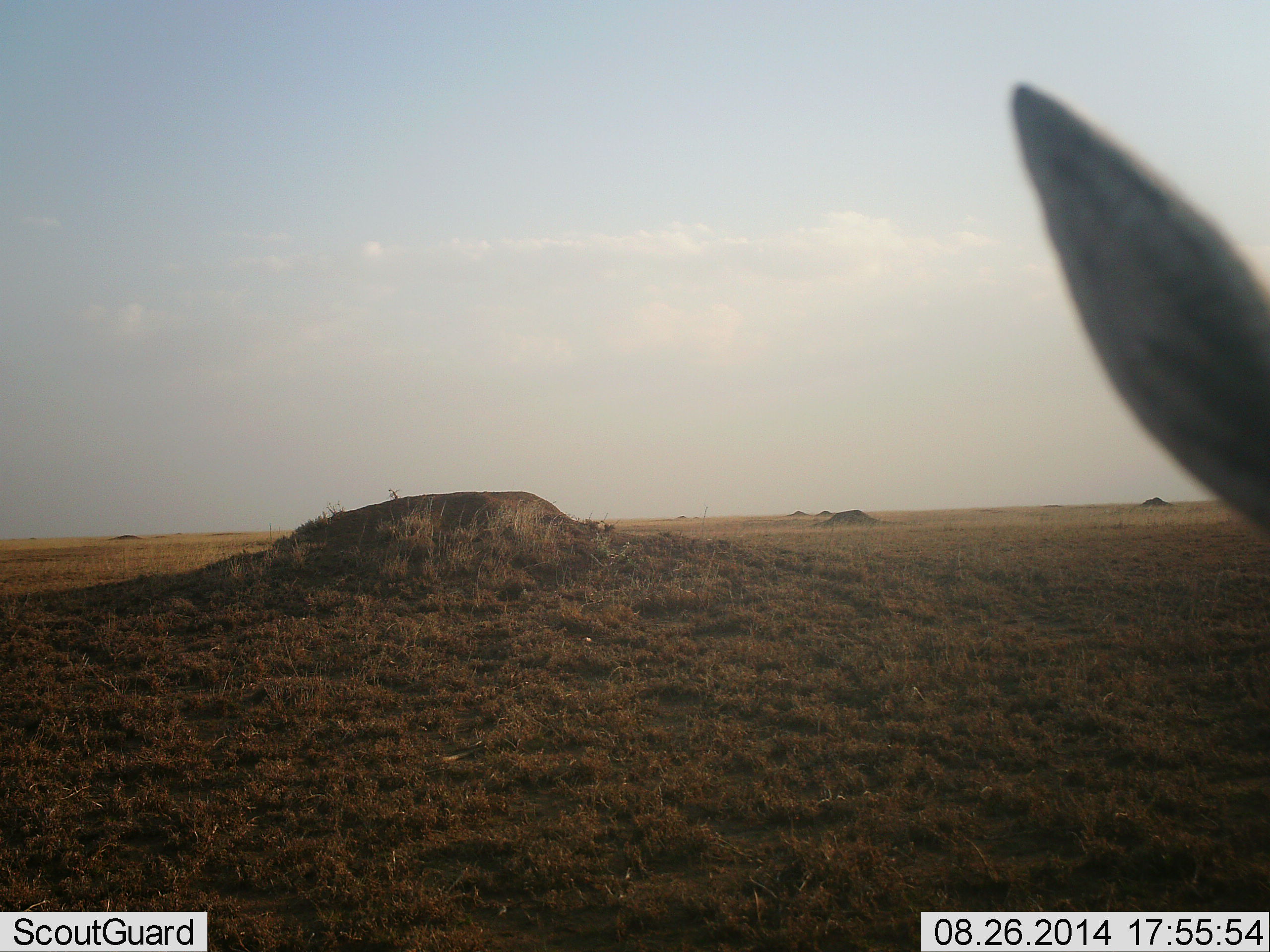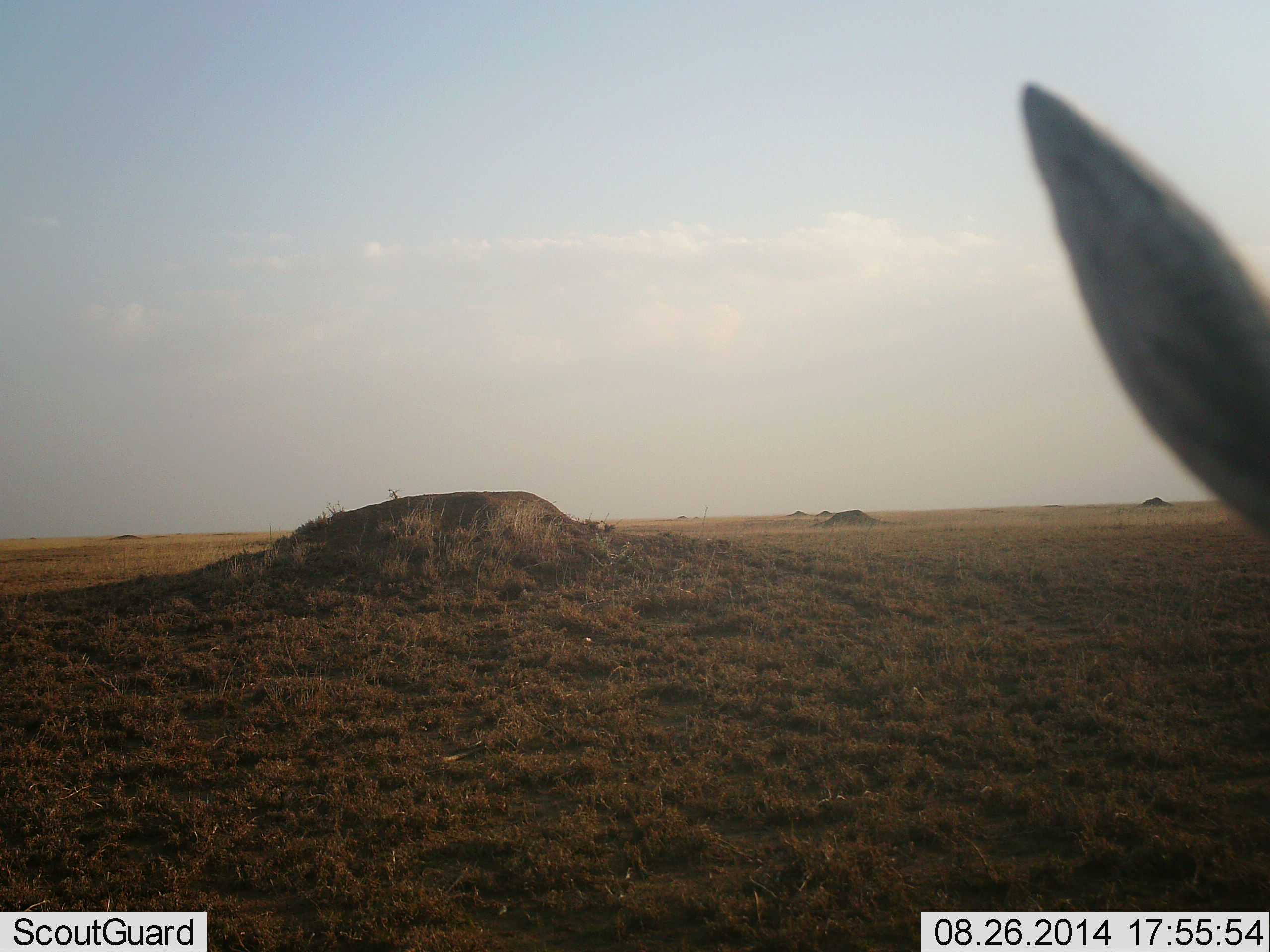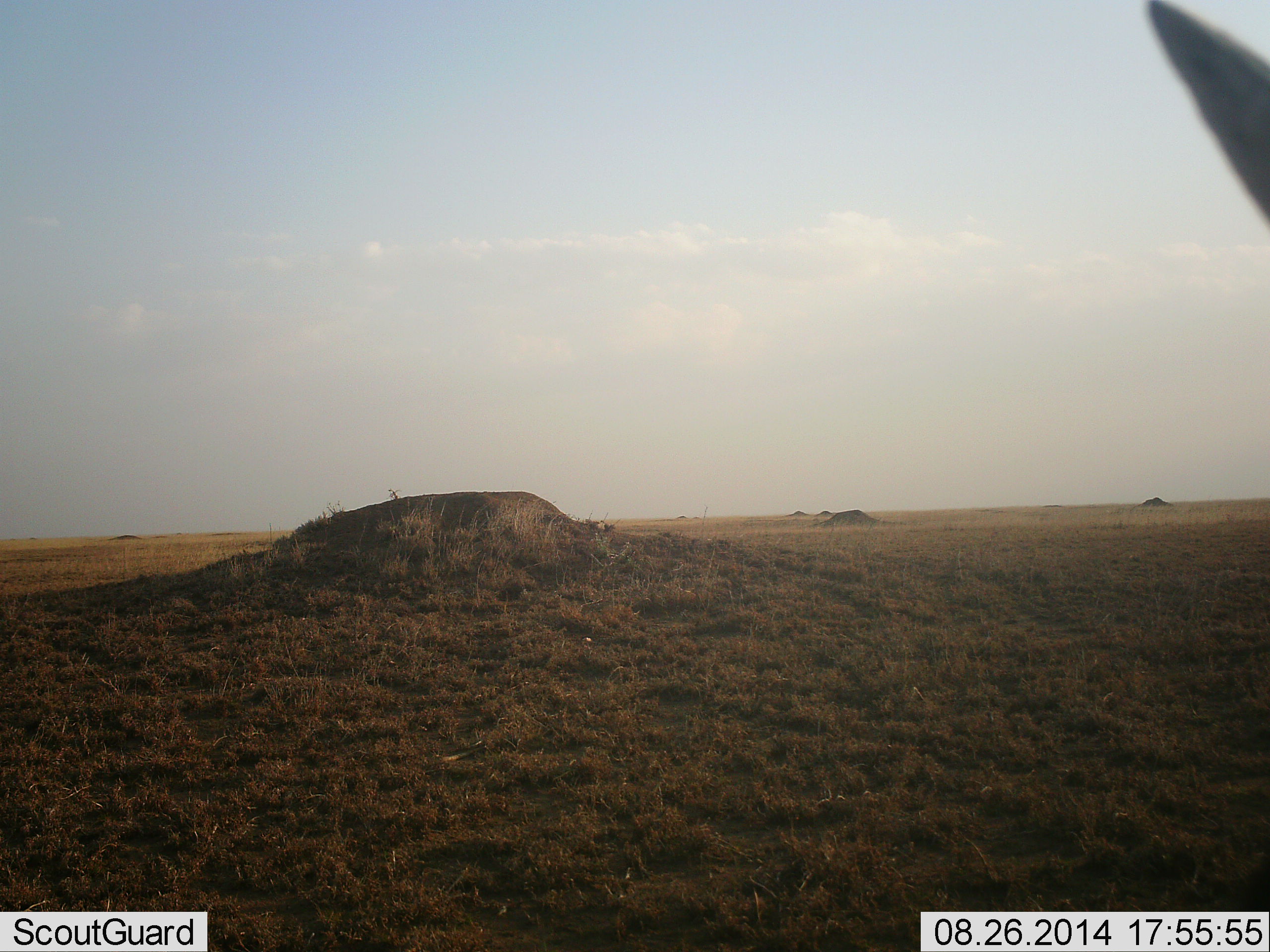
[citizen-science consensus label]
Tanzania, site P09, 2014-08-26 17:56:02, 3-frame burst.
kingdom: Animalia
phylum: Chordata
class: Mammalia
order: Artiodactyla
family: Bovidae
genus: Eudorcas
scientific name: Eudorcas thomsonii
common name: thomson's gazelle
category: gazellethomsons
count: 1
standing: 100%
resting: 0%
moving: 0%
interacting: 0%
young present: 0%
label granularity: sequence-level